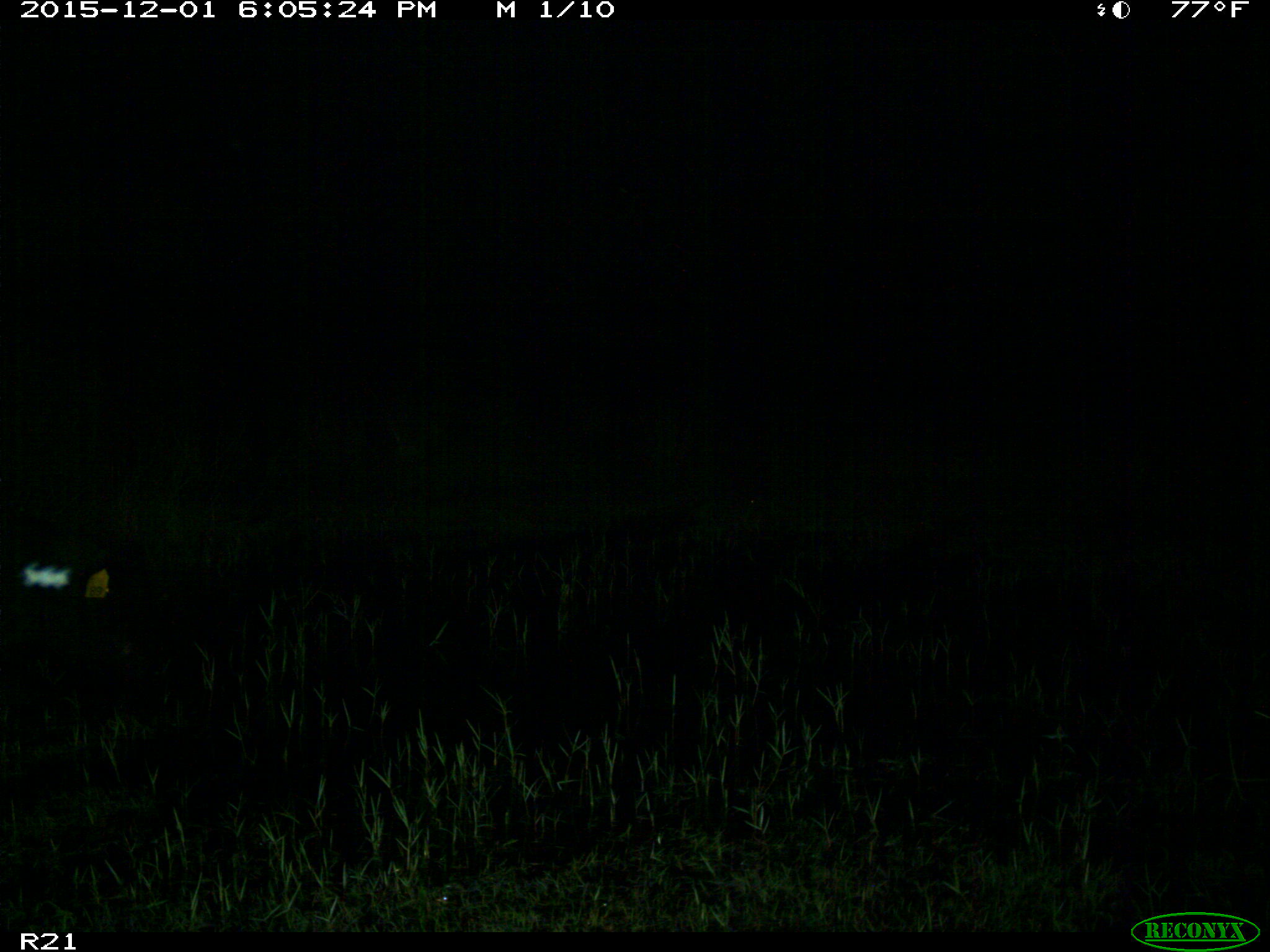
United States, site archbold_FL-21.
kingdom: Animalia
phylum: Chordata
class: Mammalia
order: Artiodactyla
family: Suidae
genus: Sus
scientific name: Sus scrofa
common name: wild boar